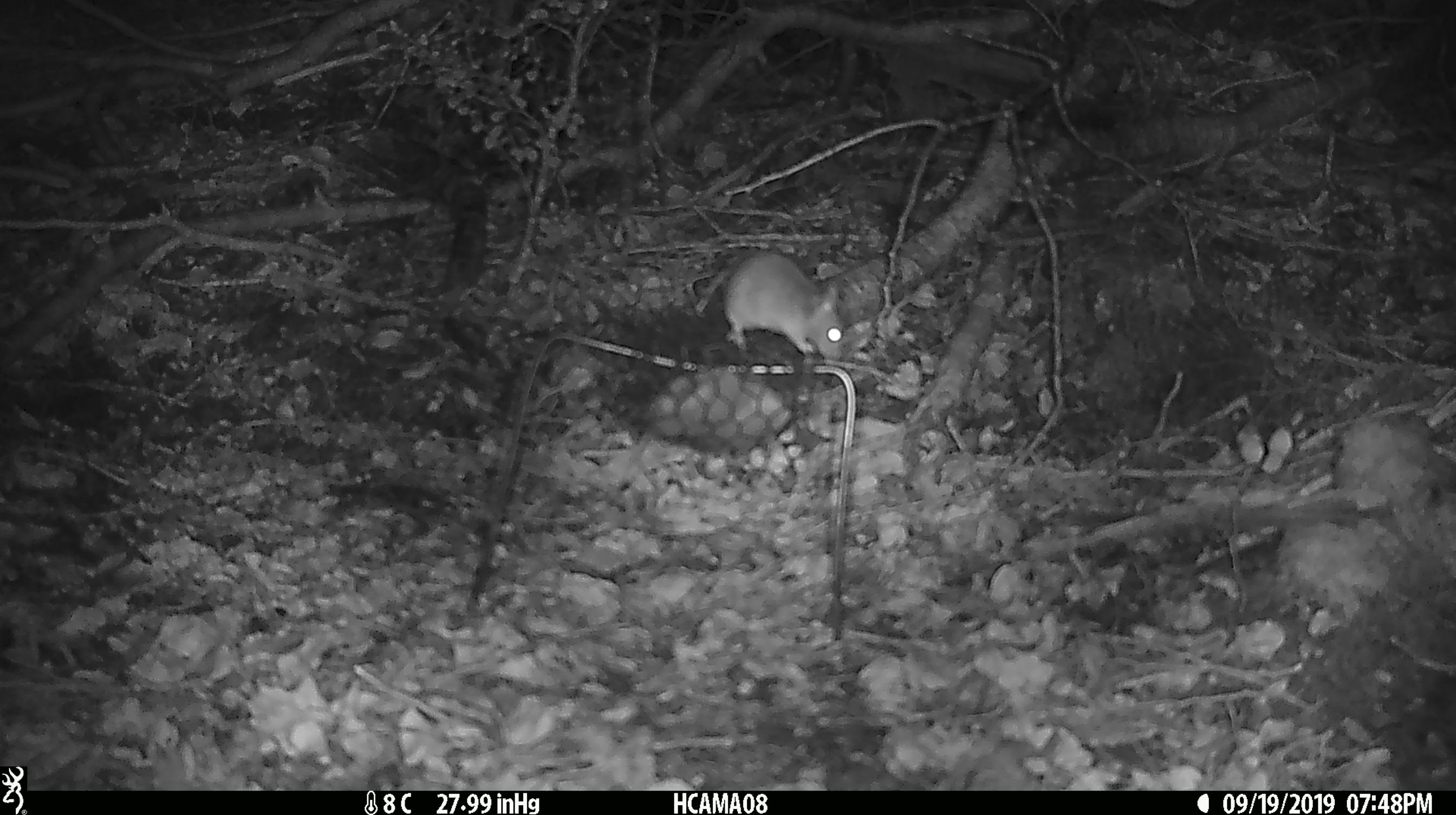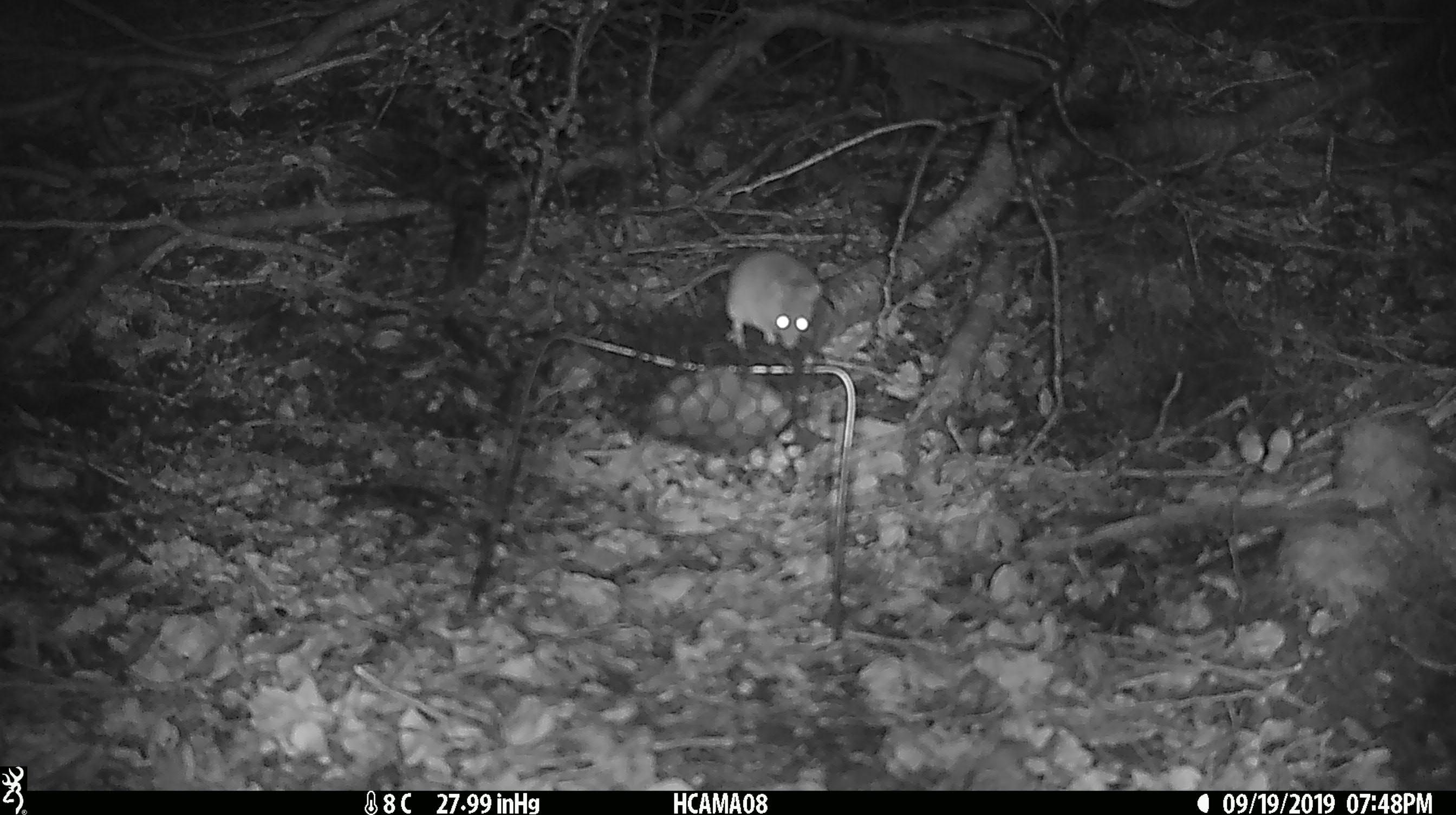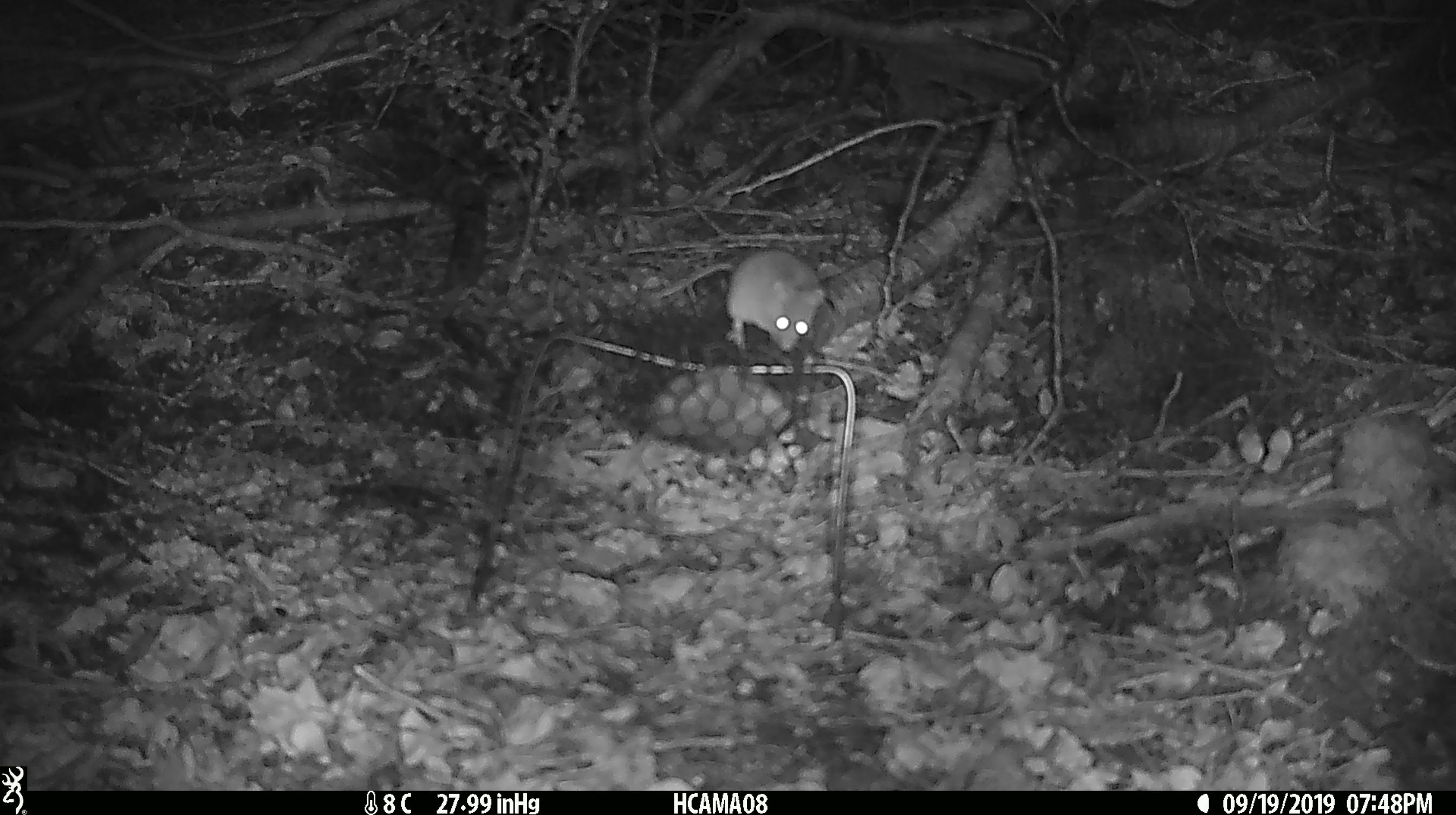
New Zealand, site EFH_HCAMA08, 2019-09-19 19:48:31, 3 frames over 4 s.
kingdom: Animalia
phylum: Chordata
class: Mammalia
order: Rodentia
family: Muridae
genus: Mus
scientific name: Mus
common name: mouse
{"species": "mouse (Mus)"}